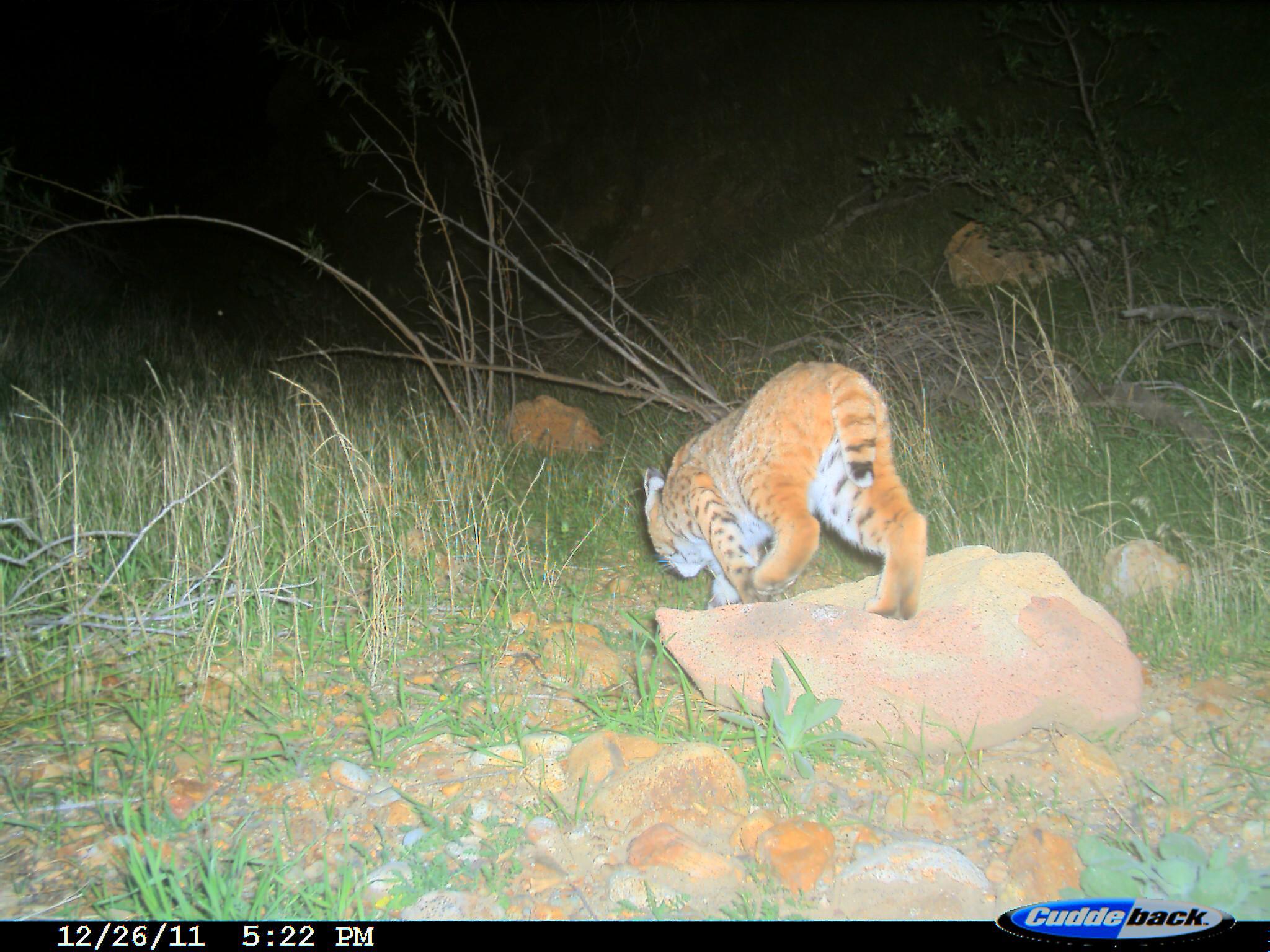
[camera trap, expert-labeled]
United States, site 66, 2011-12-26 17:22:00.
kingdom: Animalia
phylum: Chordata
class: Mammalia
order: Carnivora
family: Felidae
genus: Lynx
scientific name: Lynx rufus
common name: bobcat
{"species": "bobcat (Lynx rufus)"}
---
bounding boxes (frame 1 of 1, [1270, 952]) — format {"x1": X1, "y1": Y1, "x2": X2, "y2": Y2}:
bobcat: {"x1": 642, "y1": 362, "x2": 929, "y2": 620}